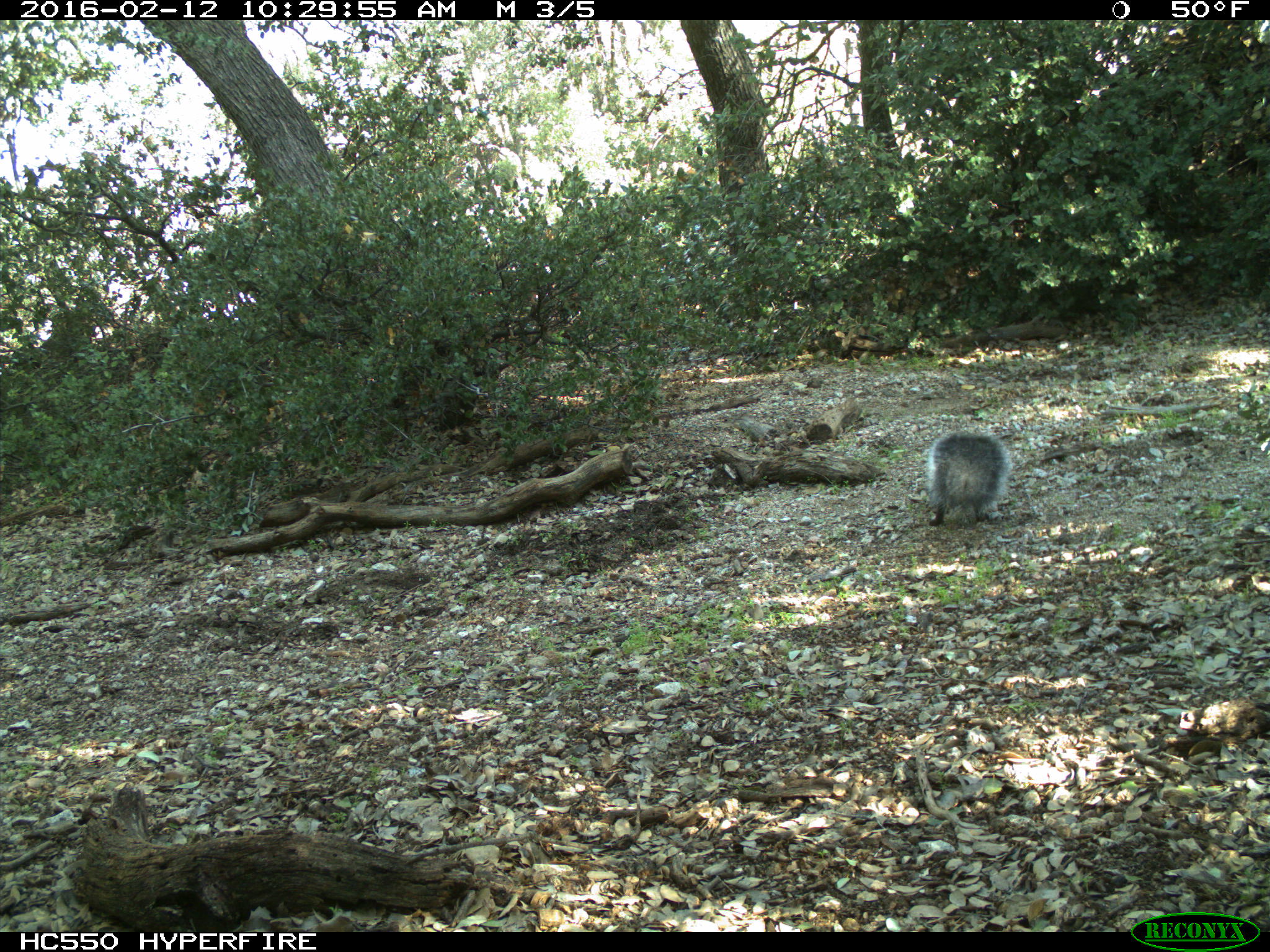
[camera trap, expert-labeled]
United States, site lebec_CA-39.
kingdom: Animalia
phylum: Chordata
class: Mammalia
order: Rodentia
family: Sciuridae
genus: Sciurus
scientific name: Sciurus carolinensis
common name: eastern gray squirrel